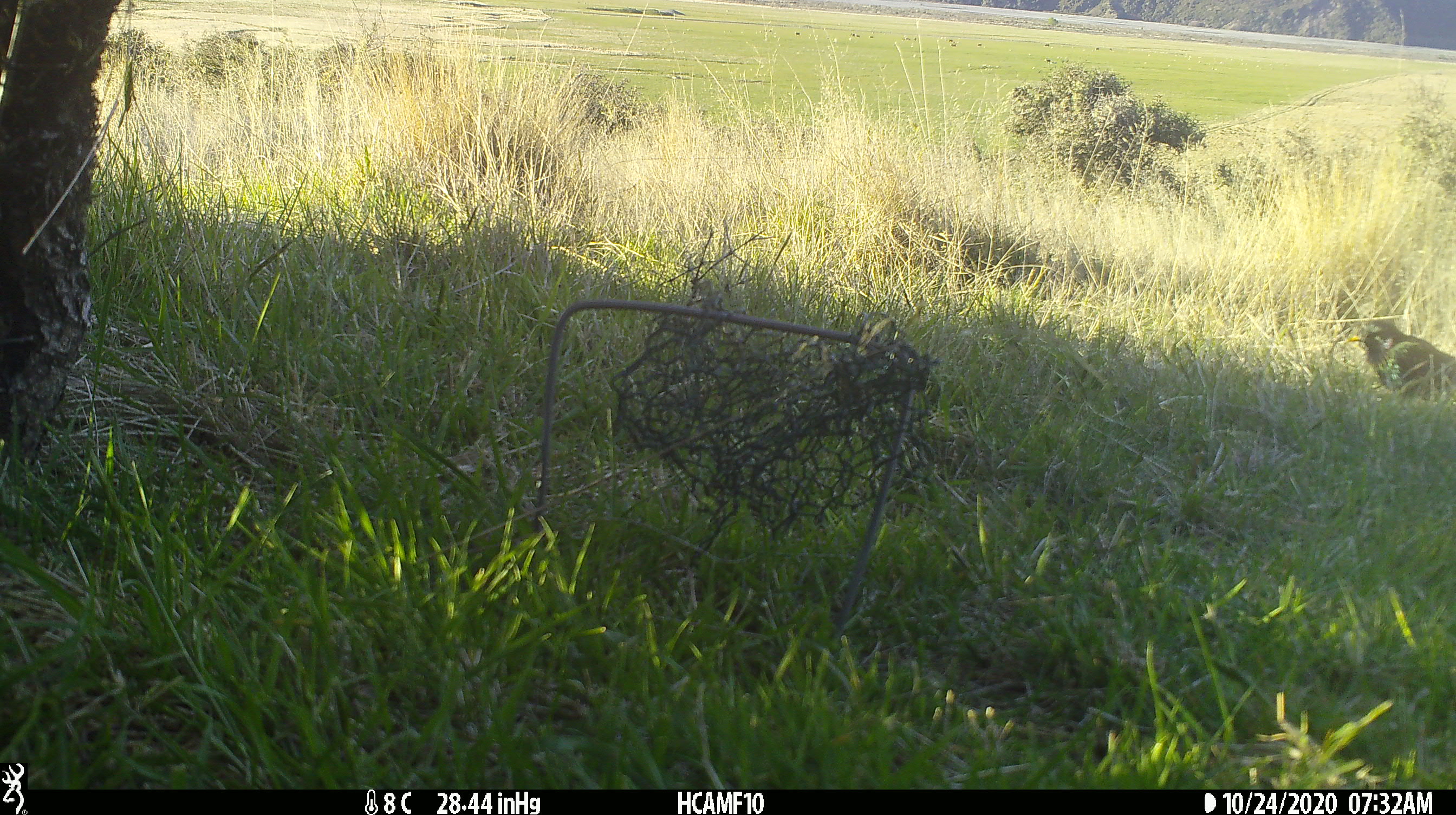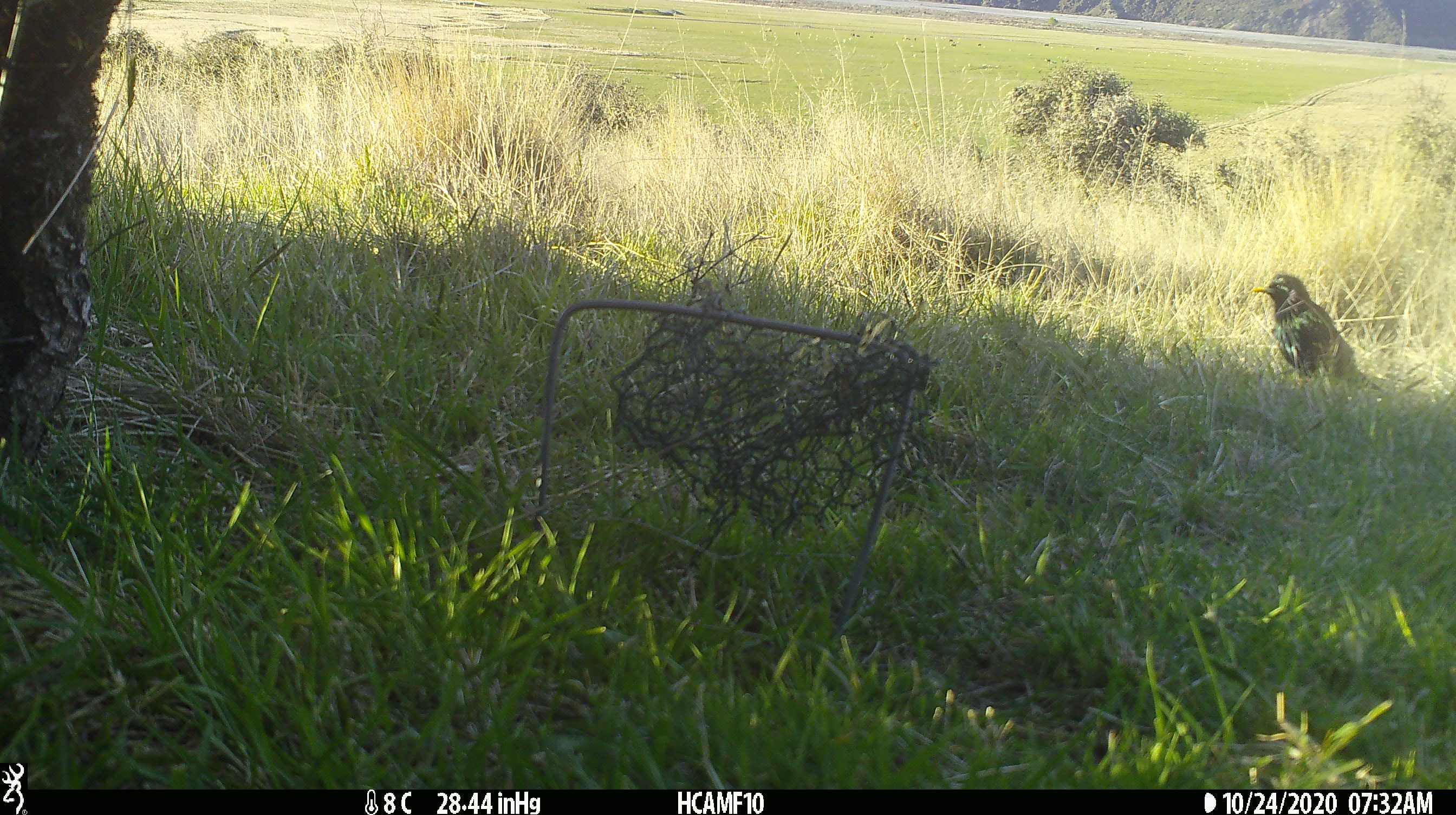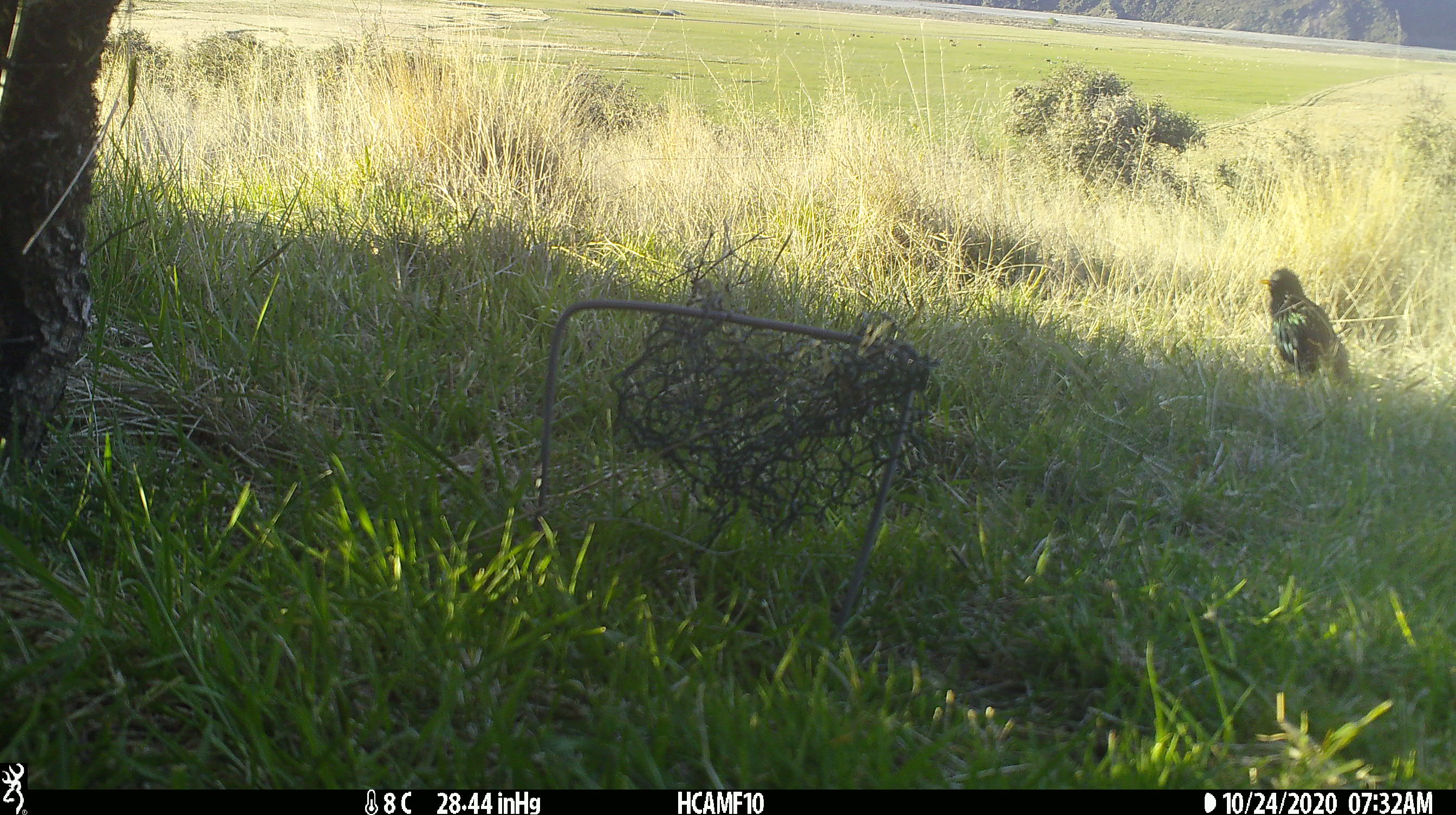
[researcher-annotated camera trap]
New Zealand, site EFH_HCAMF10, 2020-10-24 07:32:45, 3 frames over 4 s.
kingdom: Animalia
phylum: Chordata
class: Aves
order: Passeriformes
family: Sturnidae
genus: Sturnus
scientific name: Sturnus vulgaris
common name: european starling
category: starling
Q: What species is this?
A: Starling (european starling) (Sturnus vulgaris).